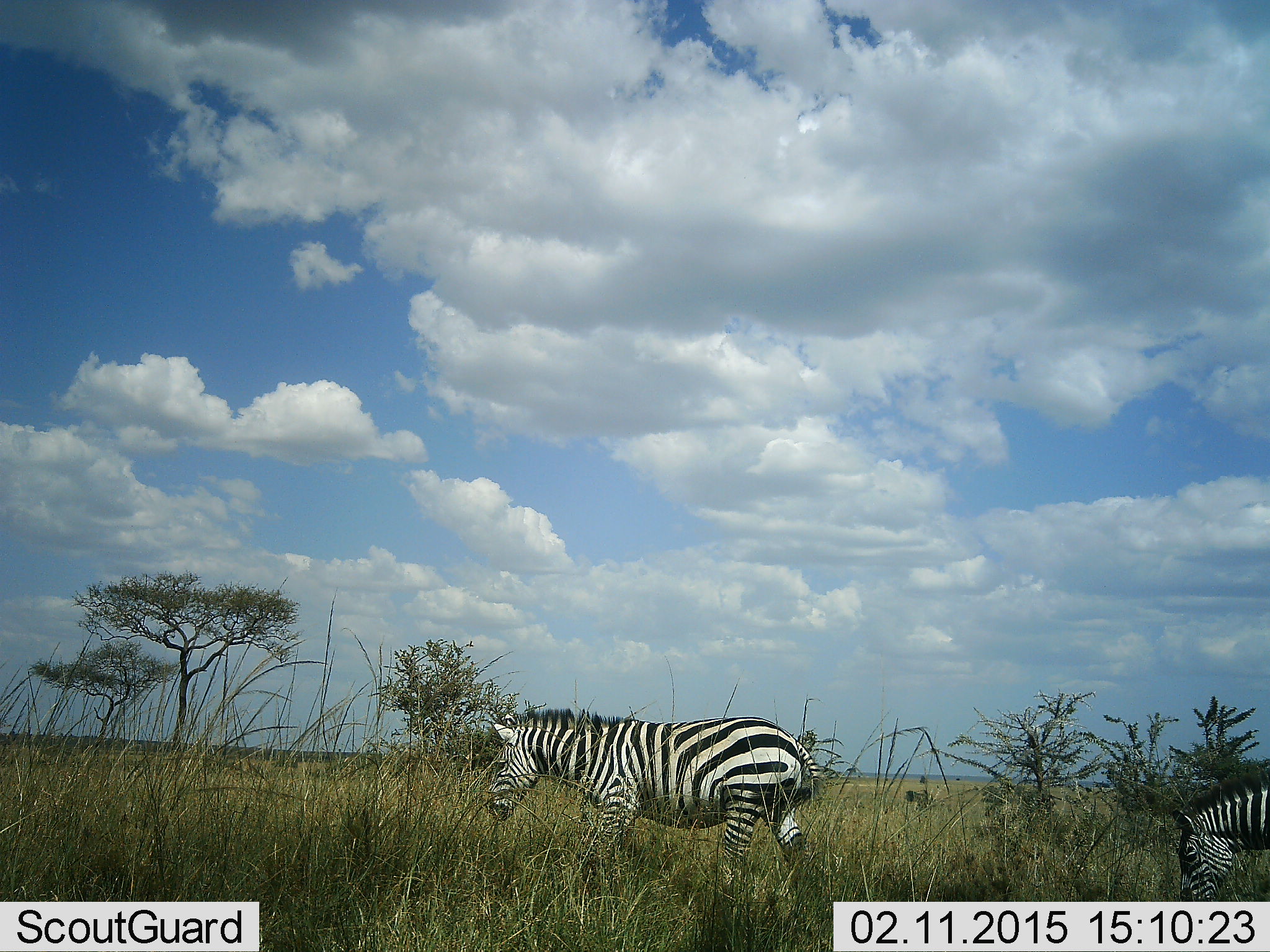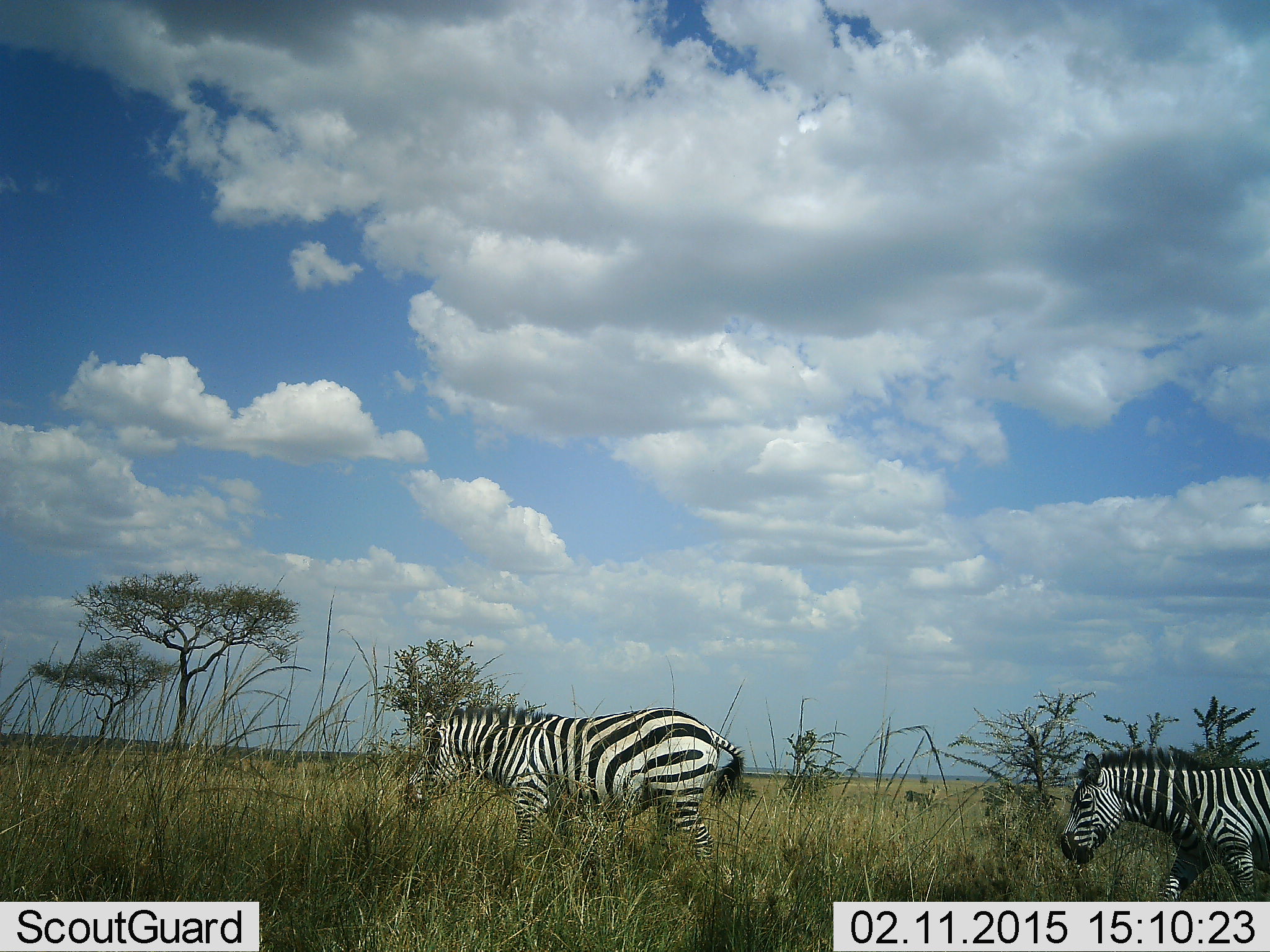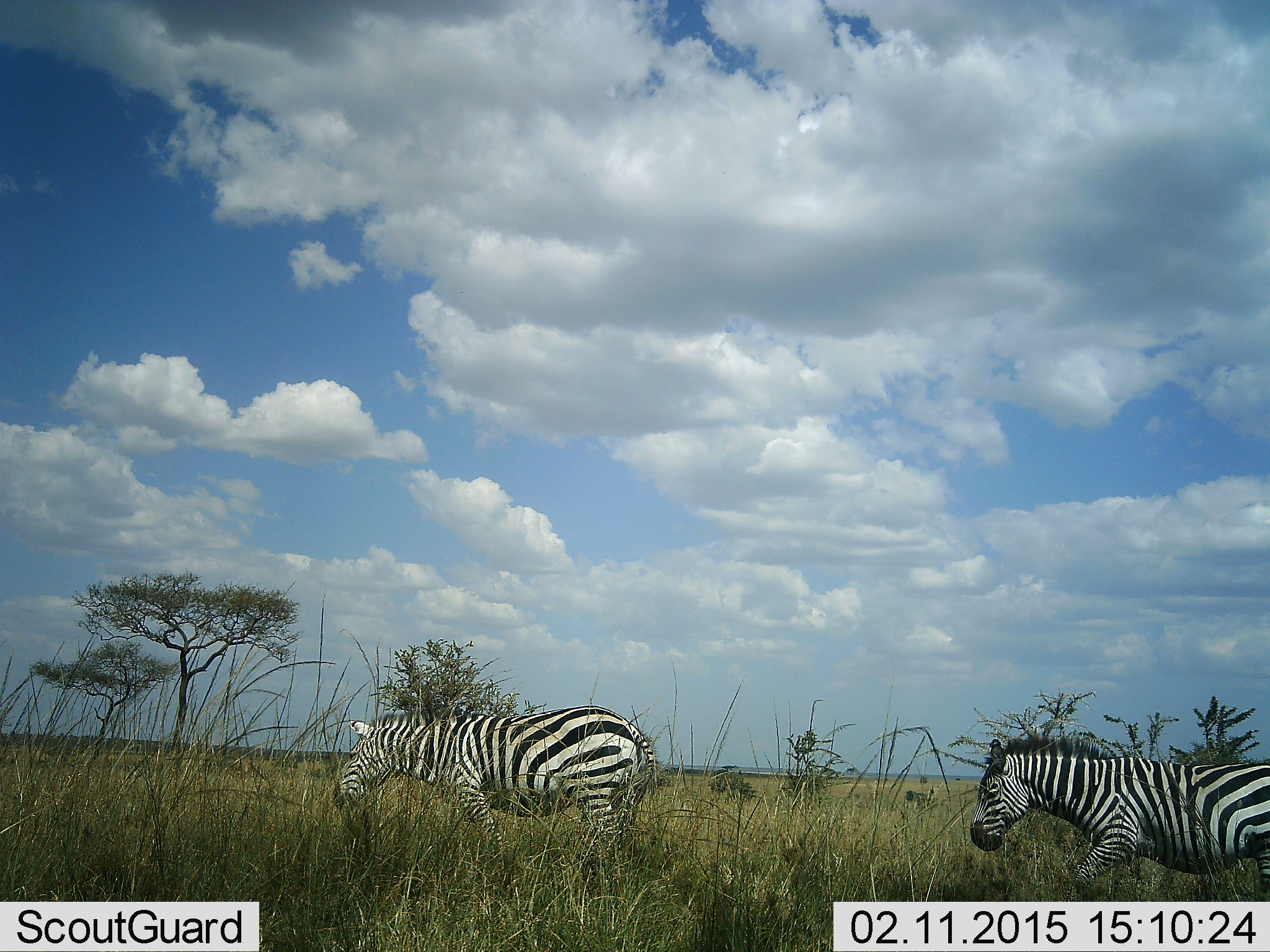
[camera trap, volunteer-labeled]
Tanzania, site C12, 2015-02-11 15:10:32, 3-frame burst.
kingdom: Animalia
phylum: Chordata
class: Mammalia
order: Perissodactyla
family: Equidae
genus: Equus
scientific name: Equus quagga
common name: plains zebra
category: zebra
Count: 2.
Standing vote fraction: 0%.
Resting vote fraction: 0%.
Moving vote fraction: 100%.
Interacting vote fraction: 0%.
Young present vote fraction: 0%.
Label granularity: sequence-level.